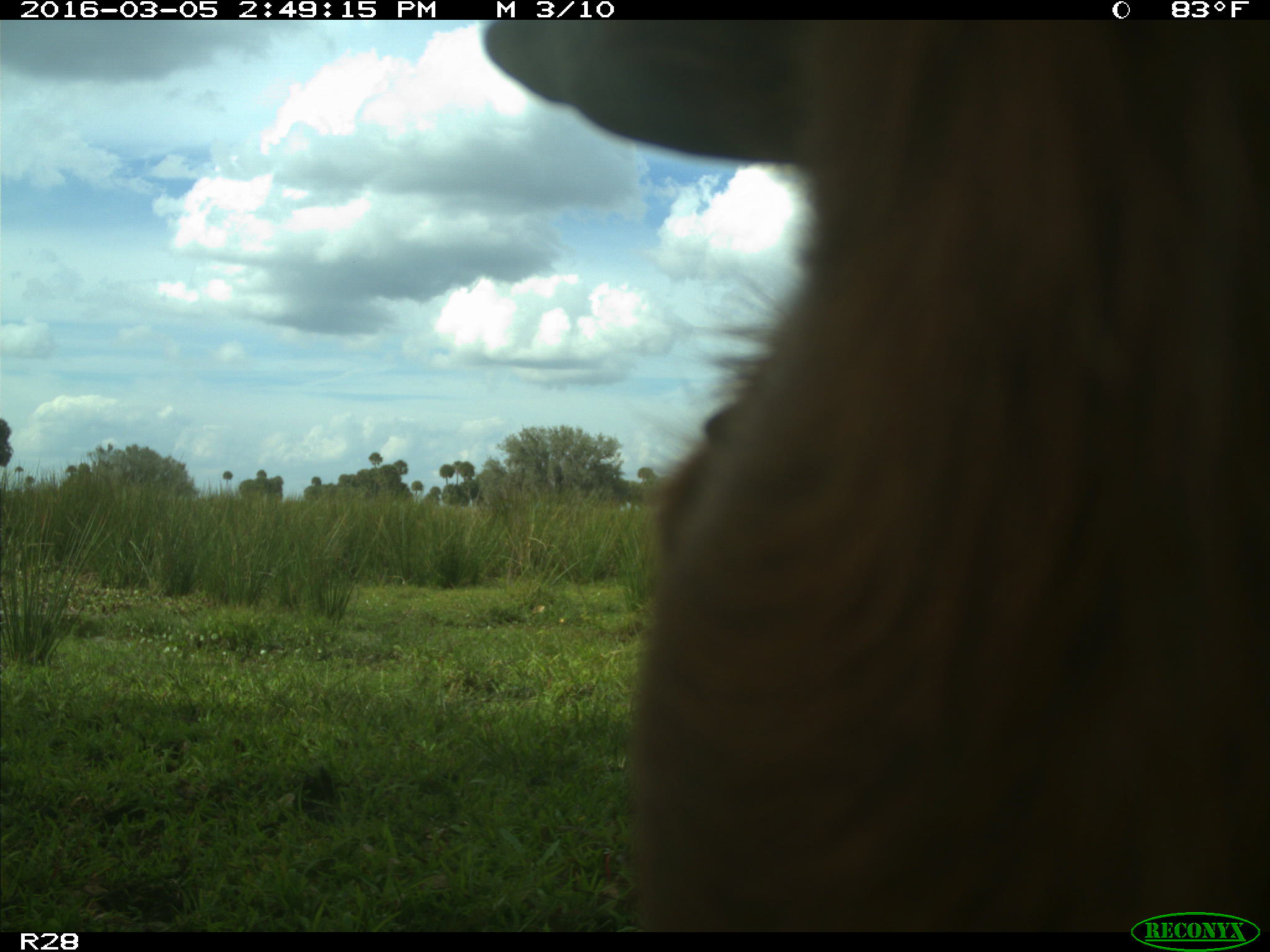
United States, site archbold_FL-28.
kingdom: Animalia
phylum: Chordata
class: Mammalia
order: Artiodactyla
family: Bovidae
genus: Bos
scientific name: Bos taurus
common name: domestic cow